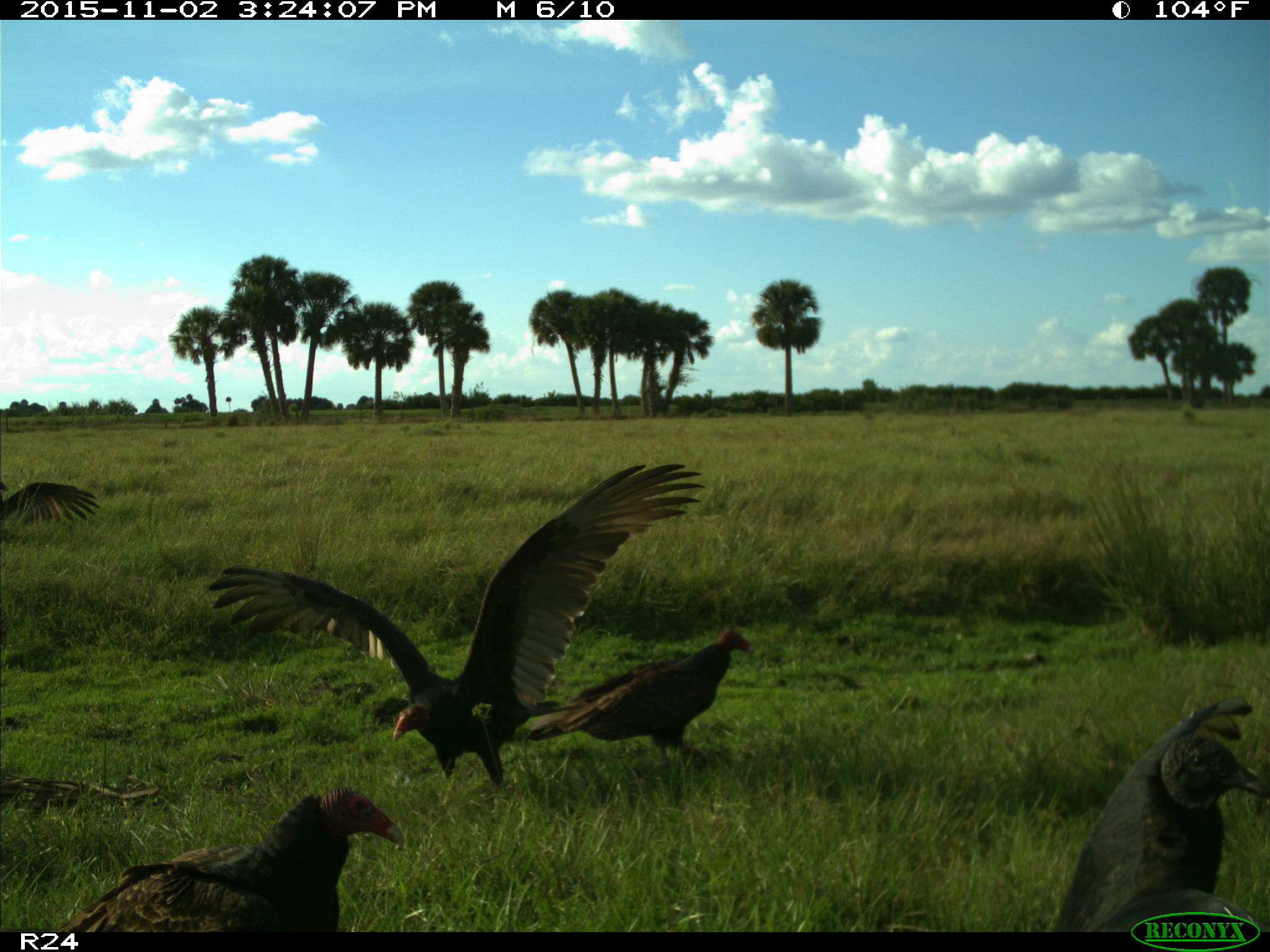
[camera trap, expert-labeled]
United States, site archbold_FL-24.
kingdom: Animalia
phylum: Chordata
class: Aves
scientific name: Aves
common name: birds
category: unidentified bird